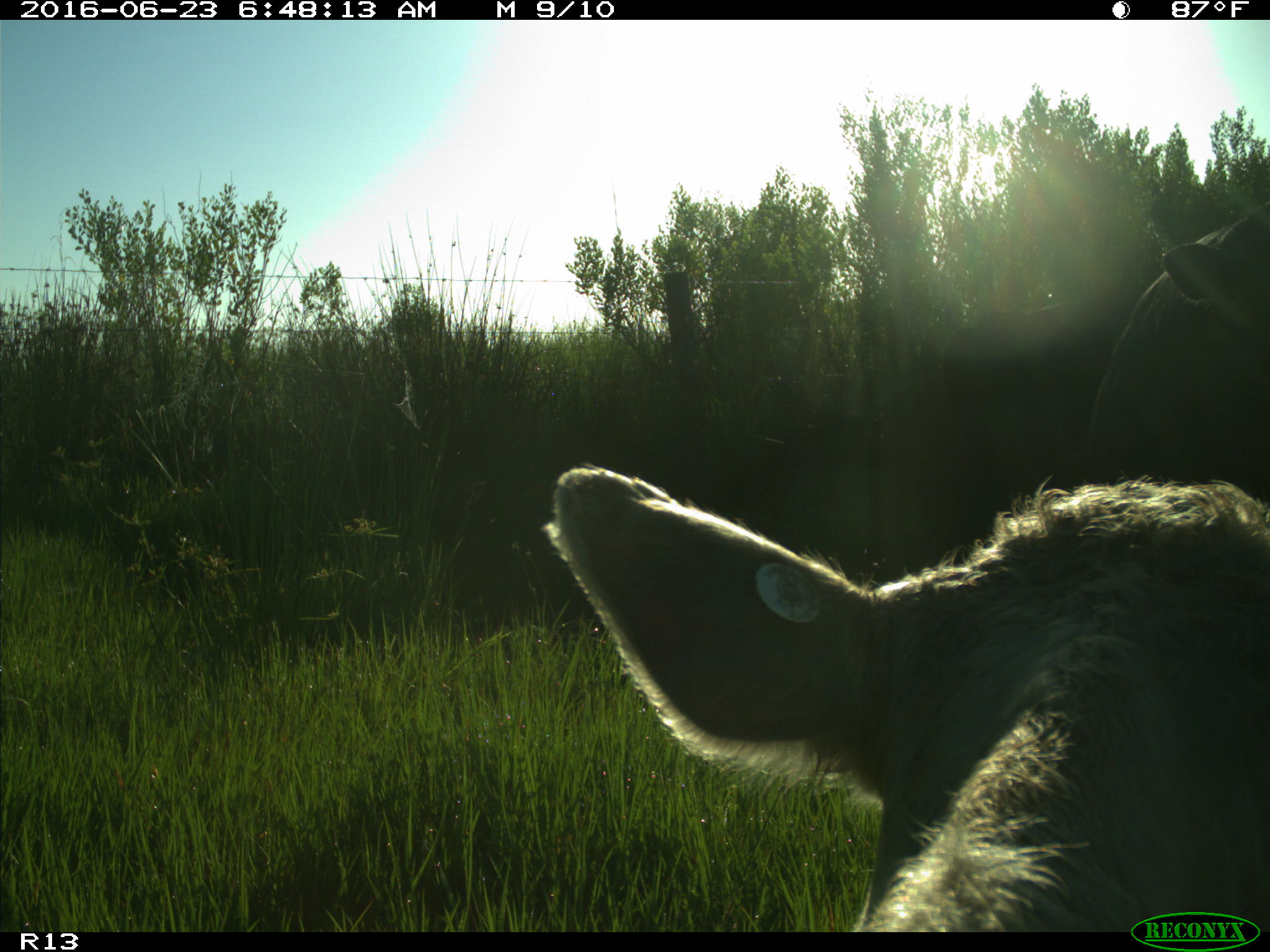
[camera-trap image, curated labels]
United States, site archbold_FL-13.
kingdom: Animalia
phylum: Chordata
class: Mammalia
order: Artiodactyla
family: Bovidae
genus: Bos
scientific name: Bos taurus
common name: domestic cow